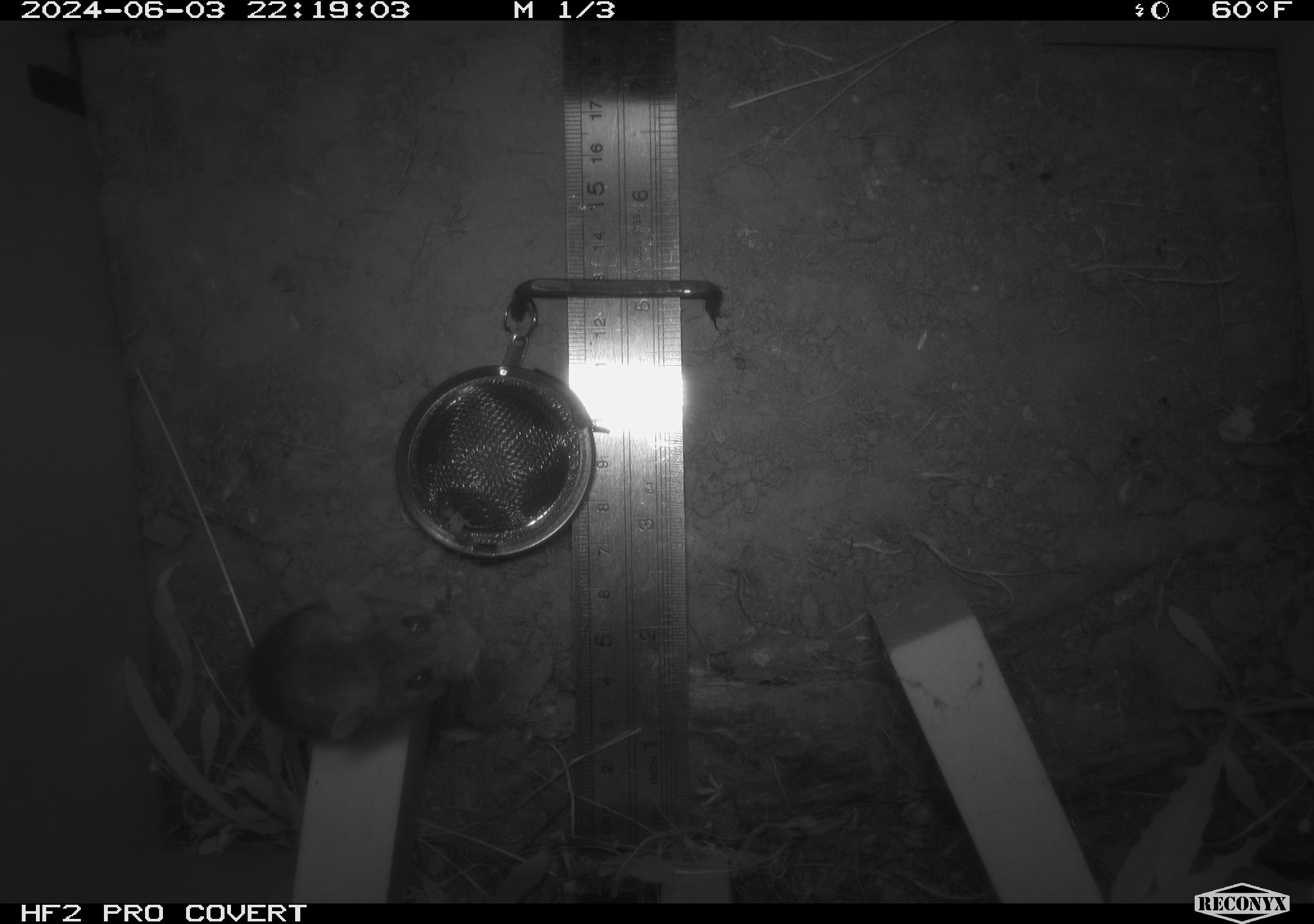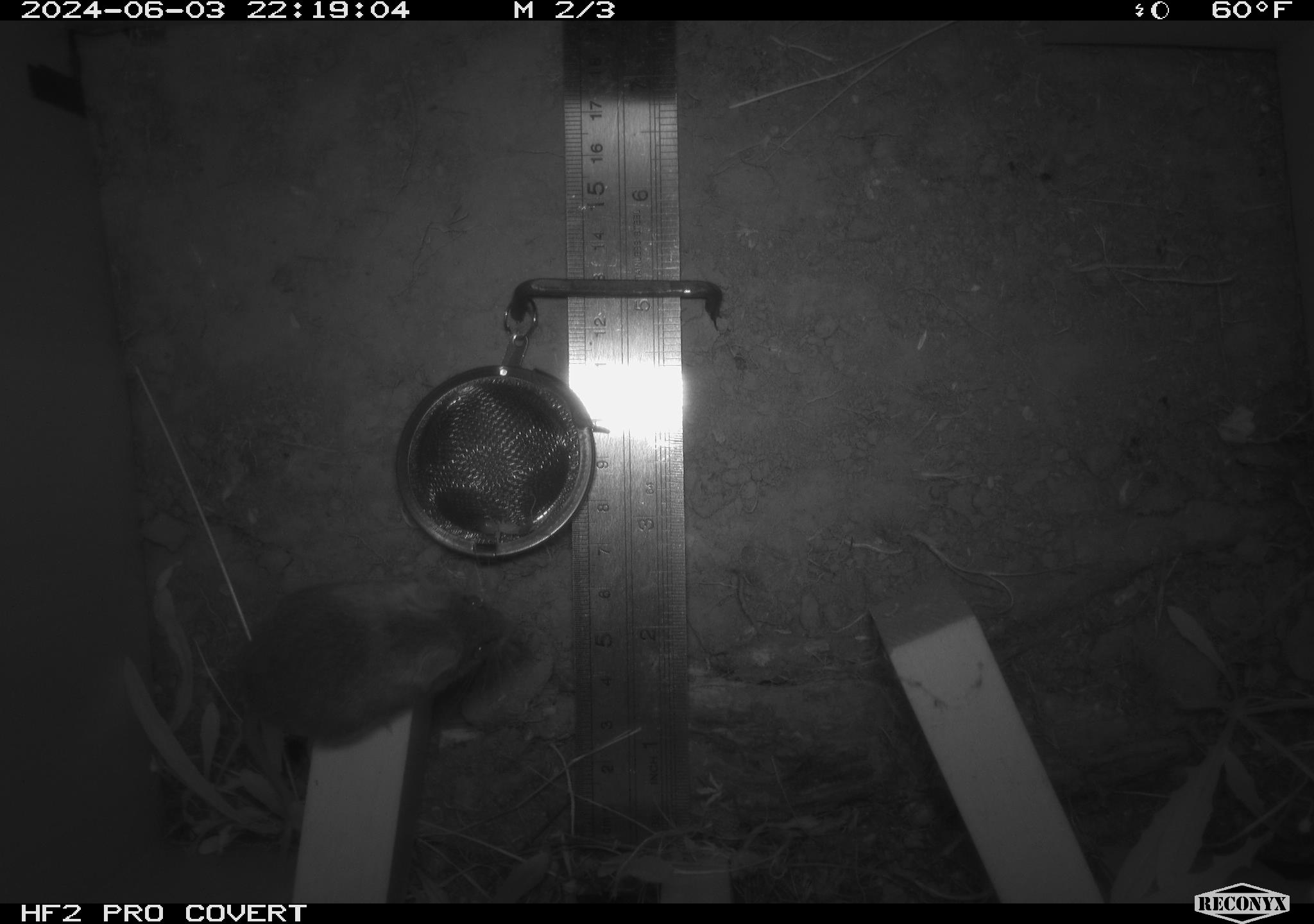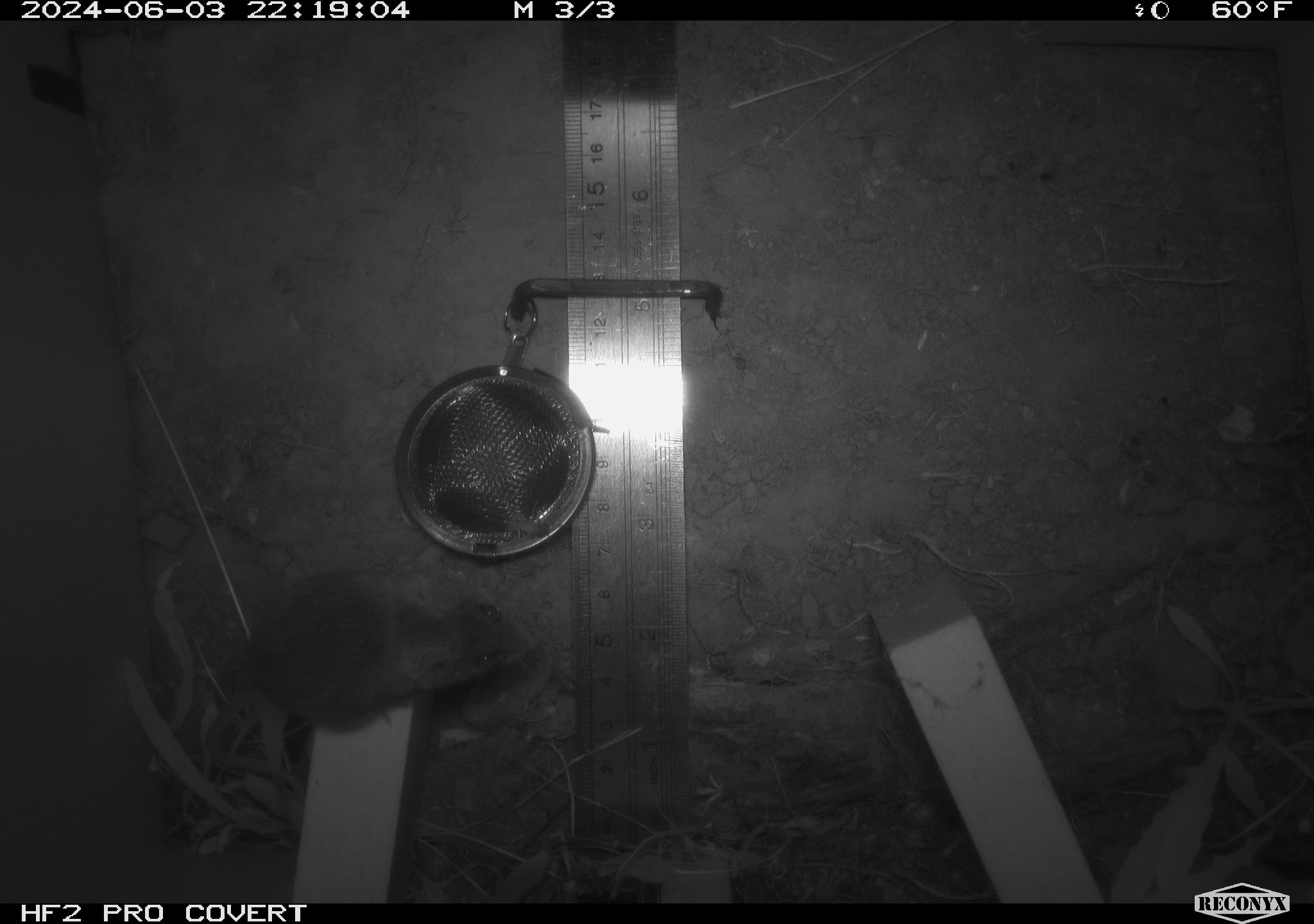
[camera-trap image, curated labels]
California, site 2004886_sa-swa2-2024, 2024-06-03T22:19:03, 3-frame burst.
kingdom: Animalia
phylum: Chordata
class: Mammalia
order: Rodentia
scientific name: Rodentia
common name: mouse species